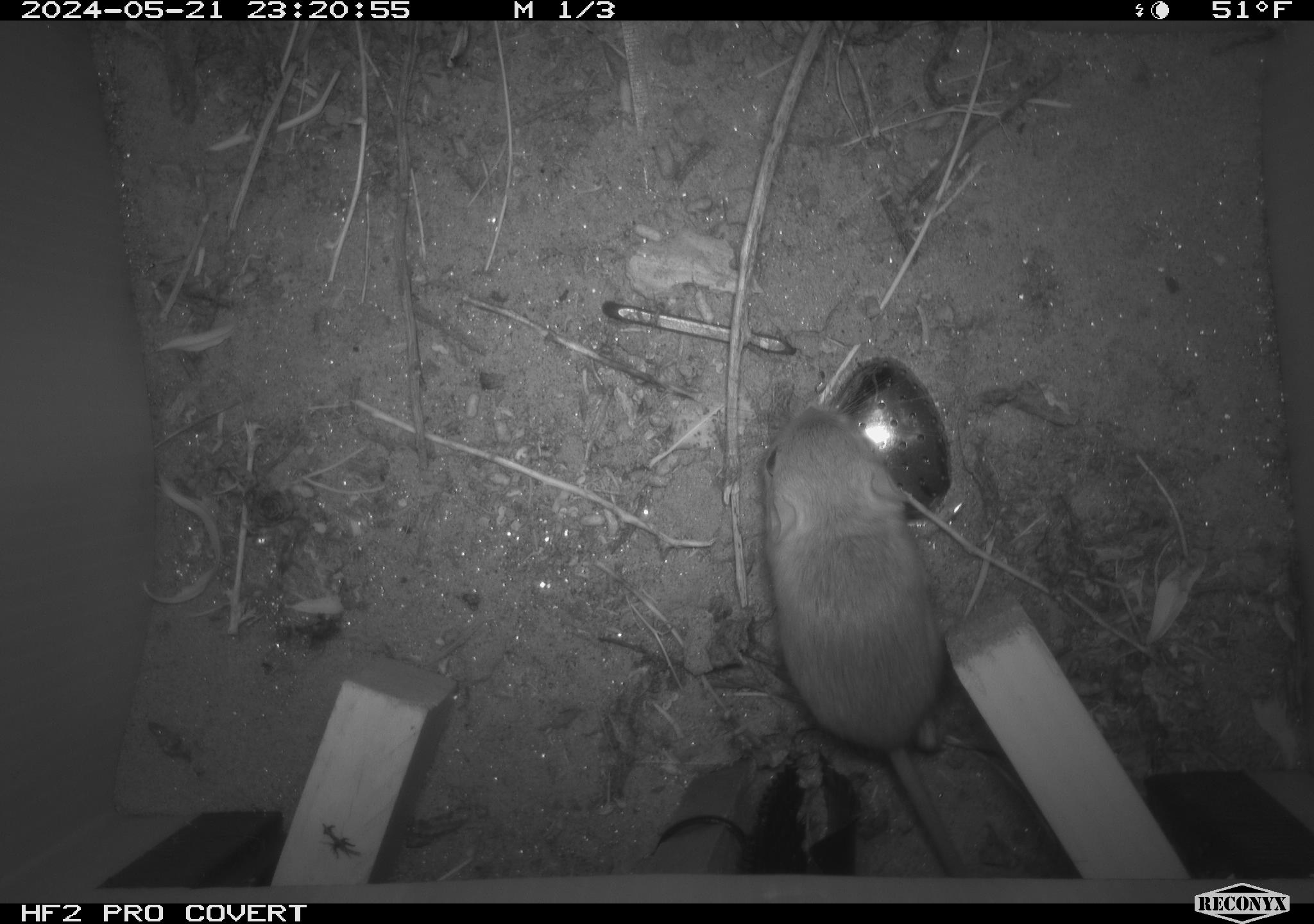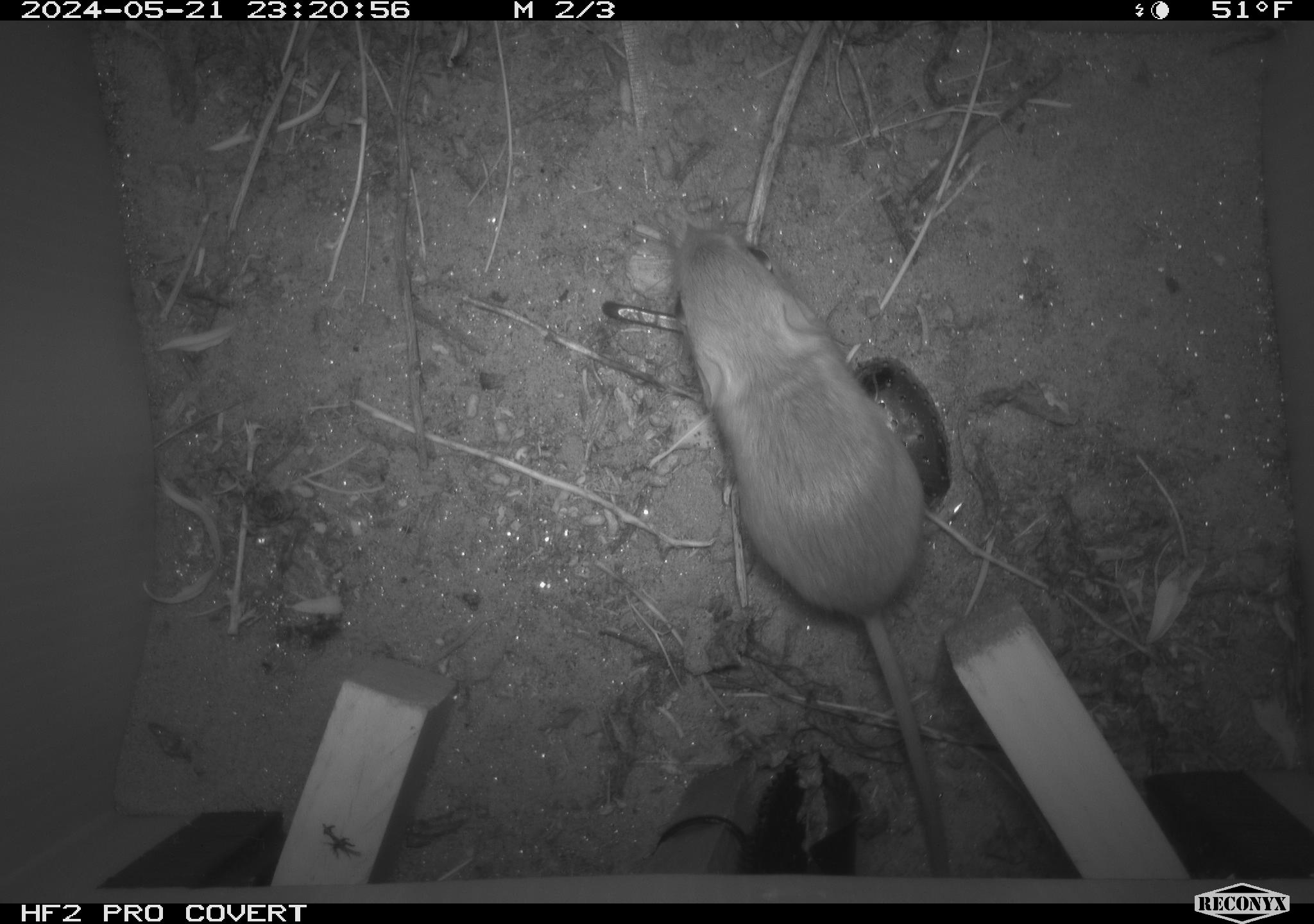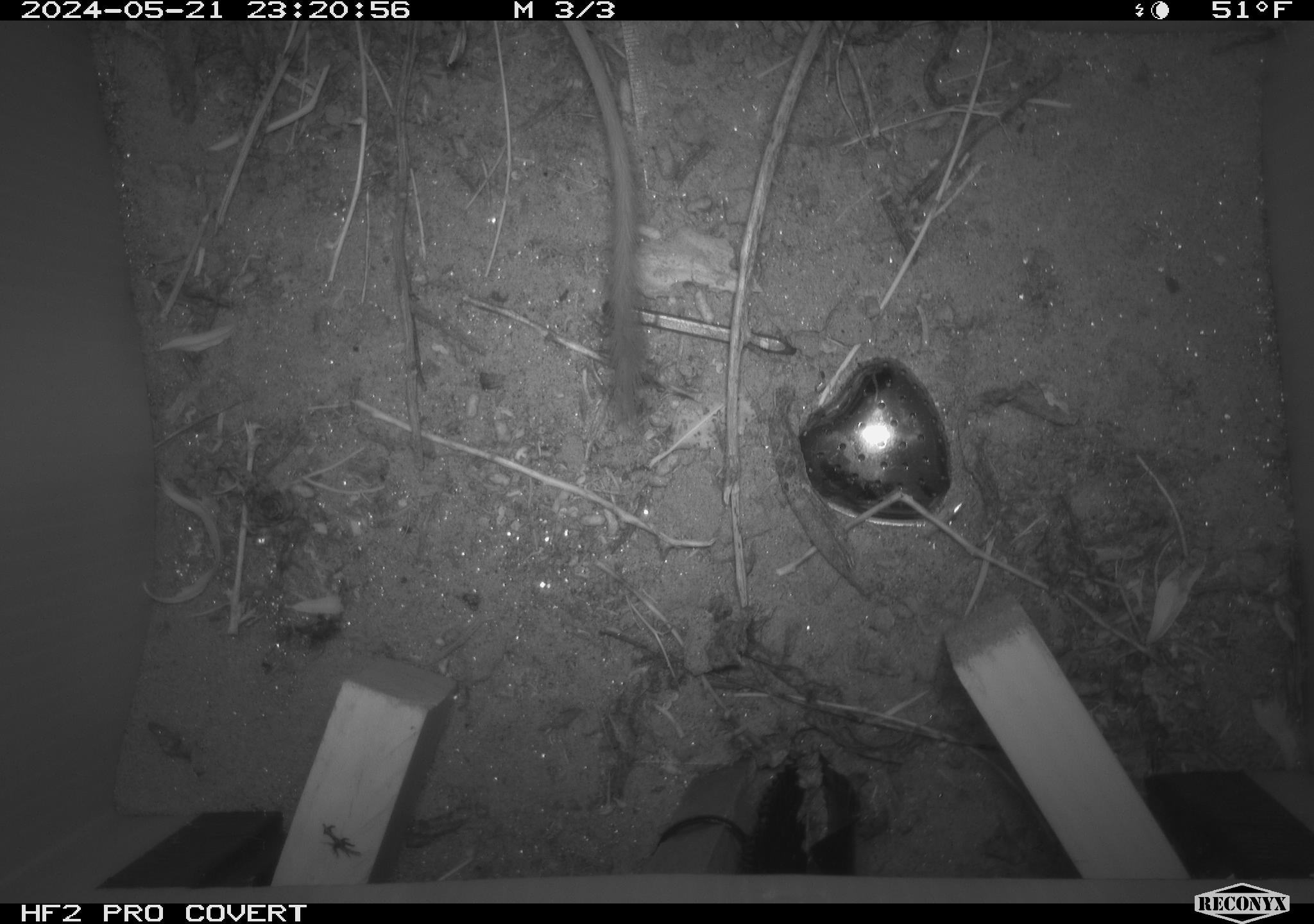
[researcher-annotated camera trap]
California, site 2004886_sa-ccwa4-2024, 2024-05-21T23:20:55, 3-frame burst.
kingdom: Animalia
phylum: Chordata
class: Mammalia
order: Rodentia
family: Heteromyidae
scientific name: Heteromyidae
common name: kangaroo rats and pocket mice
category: heteromyidae family